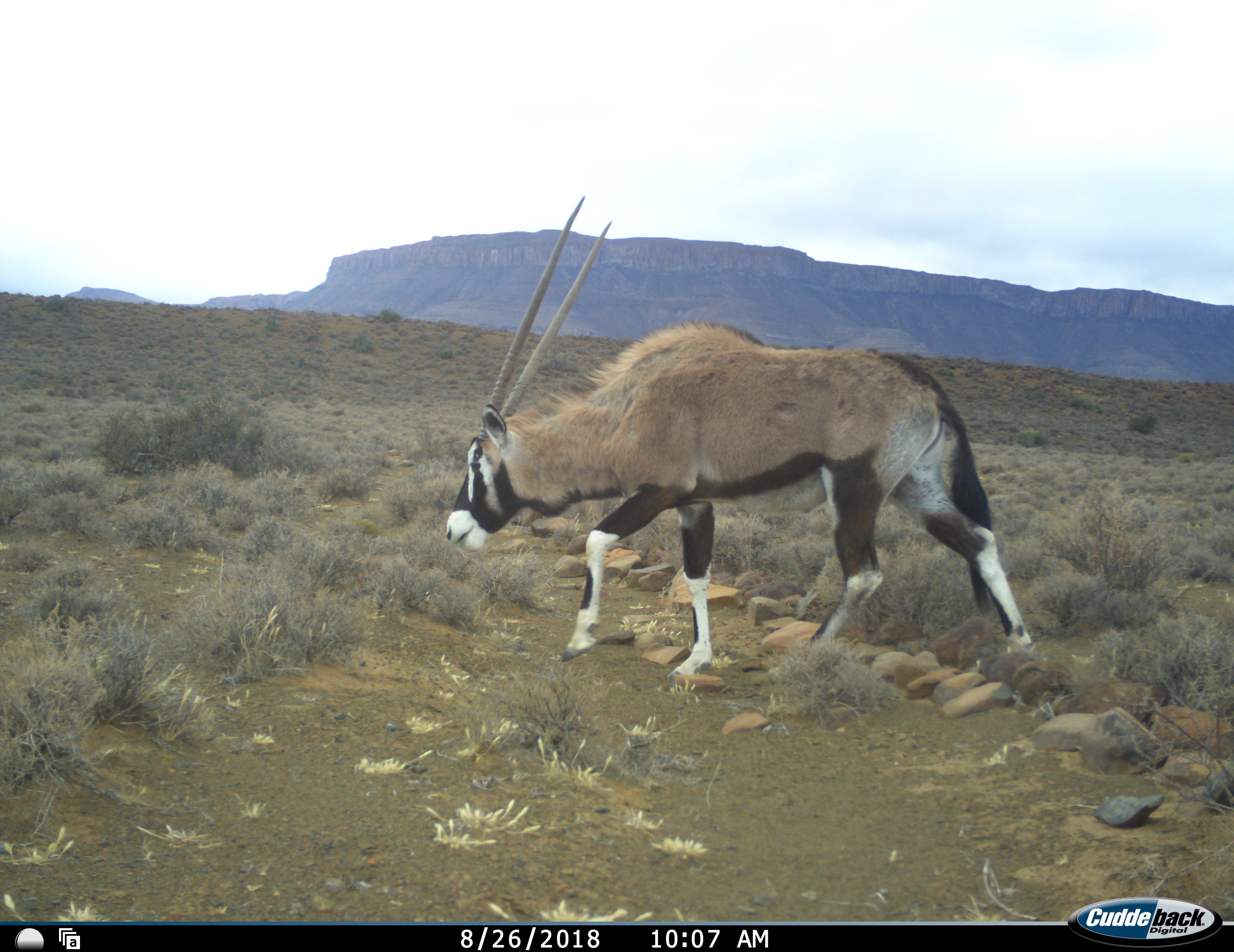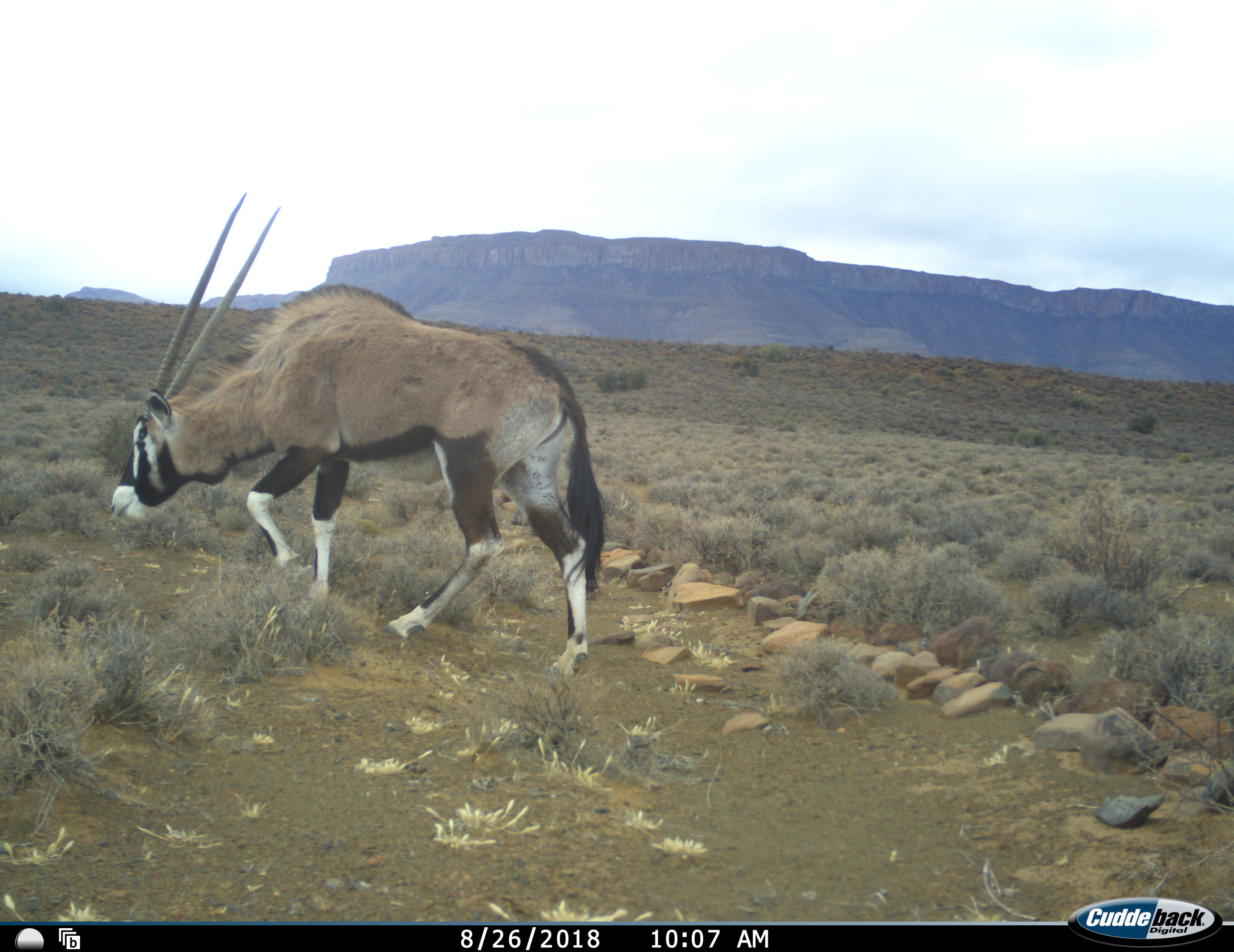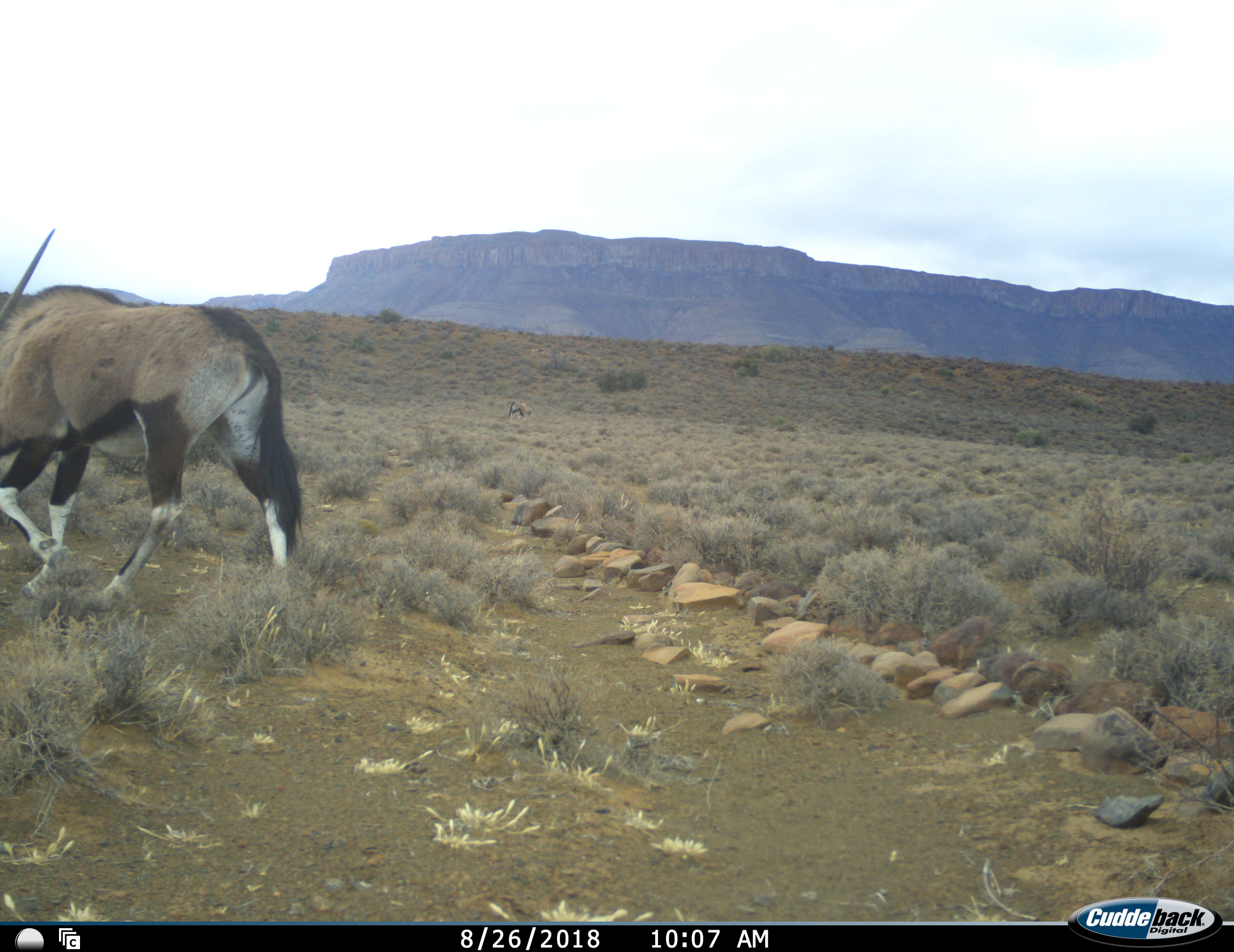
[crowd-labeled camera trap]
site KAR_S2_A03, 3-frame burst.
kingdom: Animalia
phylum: Chordata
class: Mammalia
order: Artiodactyla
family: Bovidae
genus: Oryx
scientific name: Oryx gazella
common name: gemsbok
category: oryx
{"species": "oryx (gemsbok) (Oryx gazella)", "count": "1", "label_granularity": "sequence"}